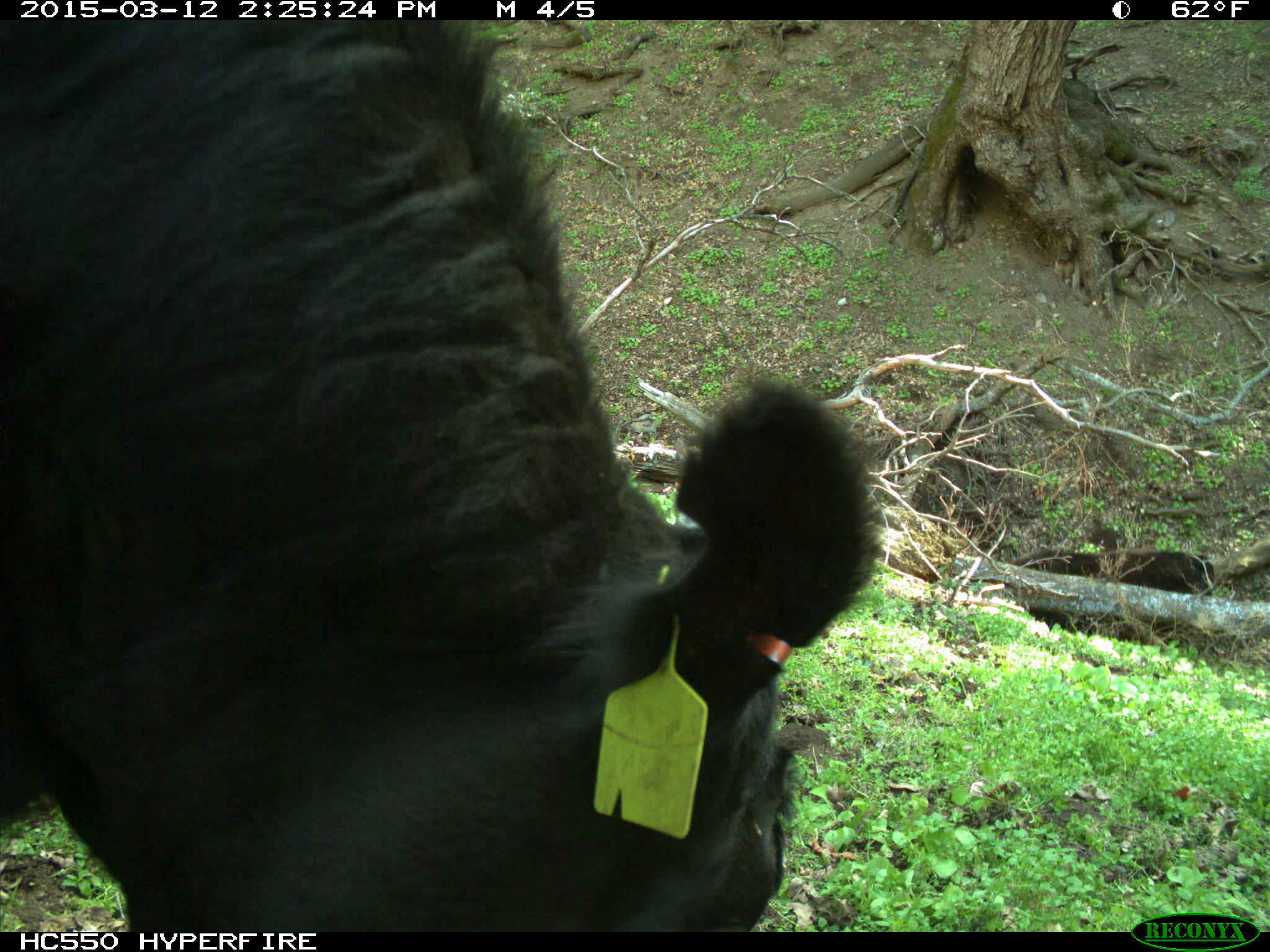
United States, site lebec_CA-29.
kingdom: Animalia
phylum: Chordata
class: Mammalia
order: Artiodactyla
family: Bovidae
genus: Bos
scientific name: Bos taurus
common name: domestic cow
Bos taurus (domestic cow).